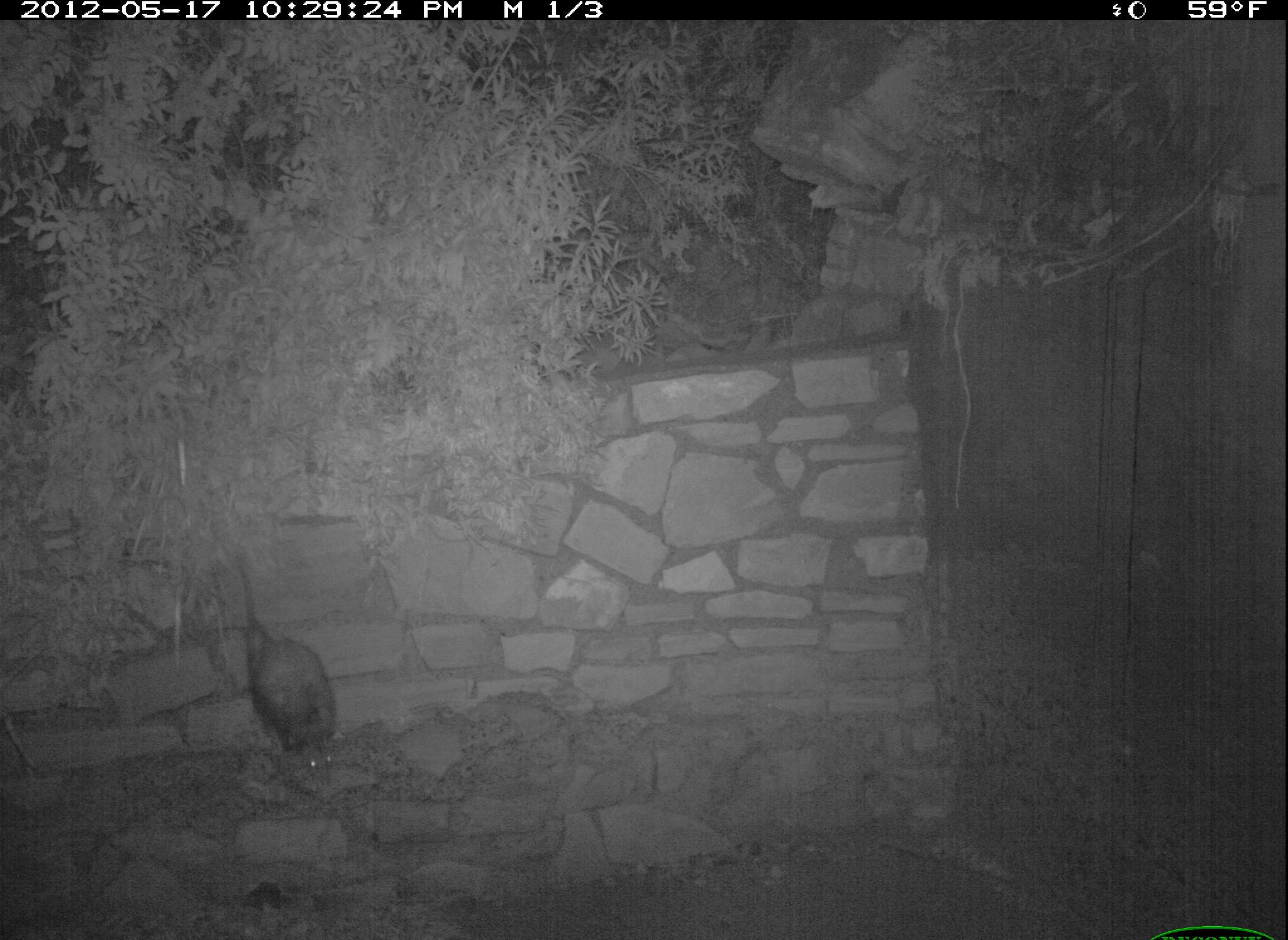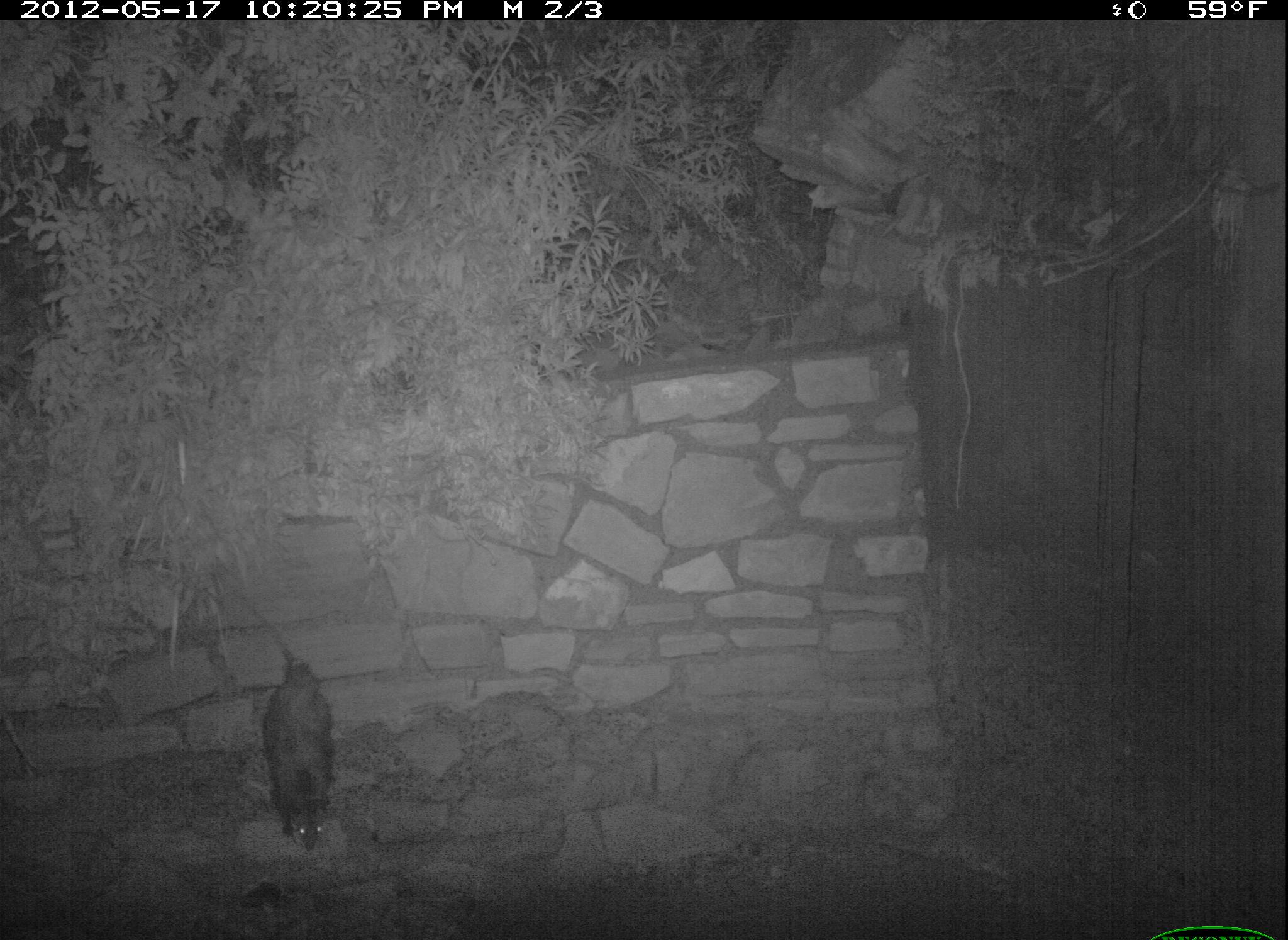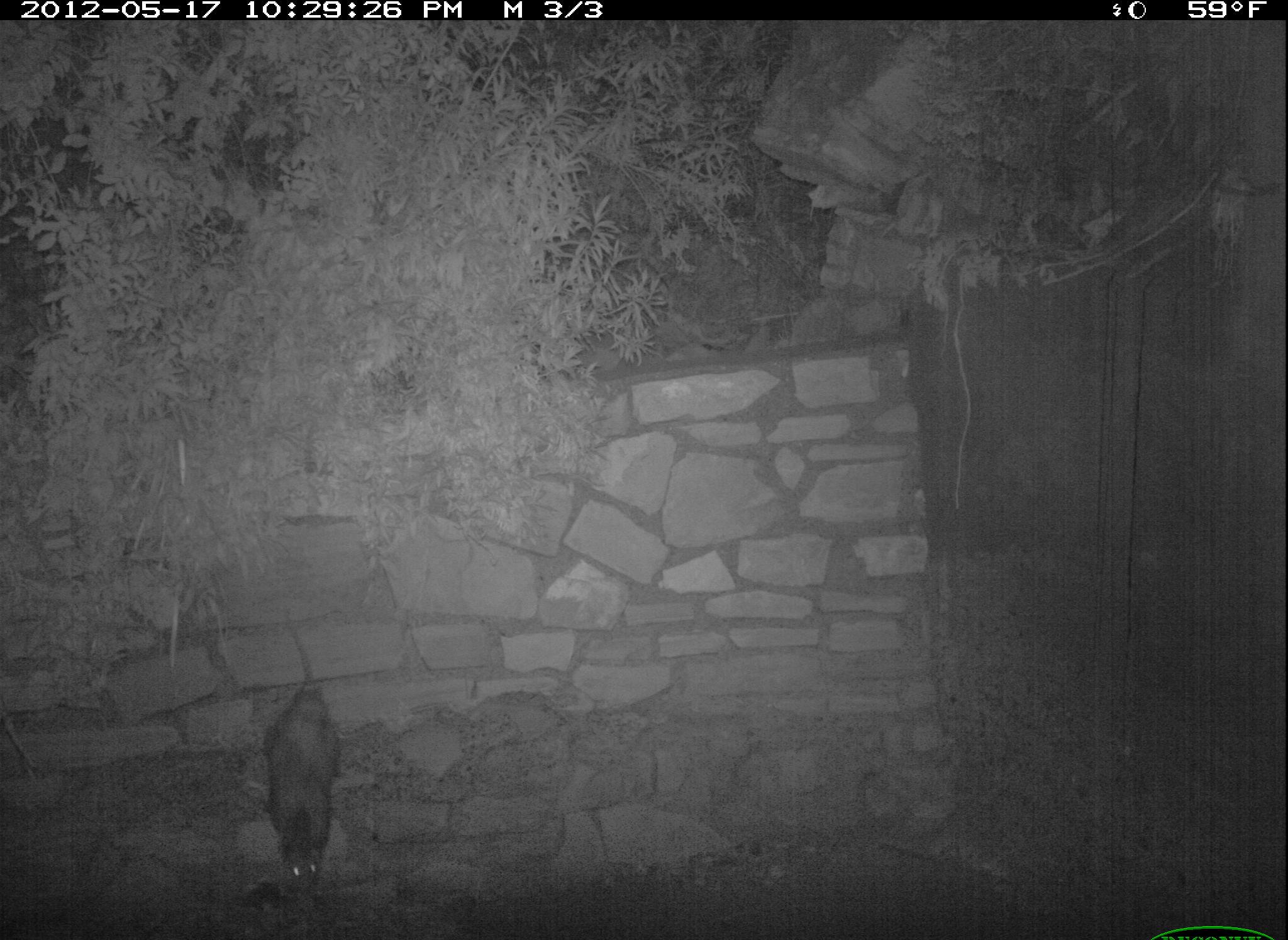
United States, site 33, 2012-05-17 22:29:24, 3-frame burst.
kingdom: Animalia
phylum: Chordata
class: Mammalia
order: Didelphimorphia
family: Didelphidae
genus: Didelphis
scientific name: Didelphis virginiana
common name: virginia opossum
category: opossum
Opossum (virginia opossum) (Didelphis virginiana).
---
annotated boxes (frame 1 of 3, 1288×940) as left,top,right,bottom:
opossum: 222,556,354,797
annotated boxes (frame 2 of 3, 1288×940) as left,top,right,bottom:
opossum: 235,577,345,863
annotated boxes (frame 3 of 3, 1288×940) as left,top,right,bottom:
opossum: 250,592,346,908